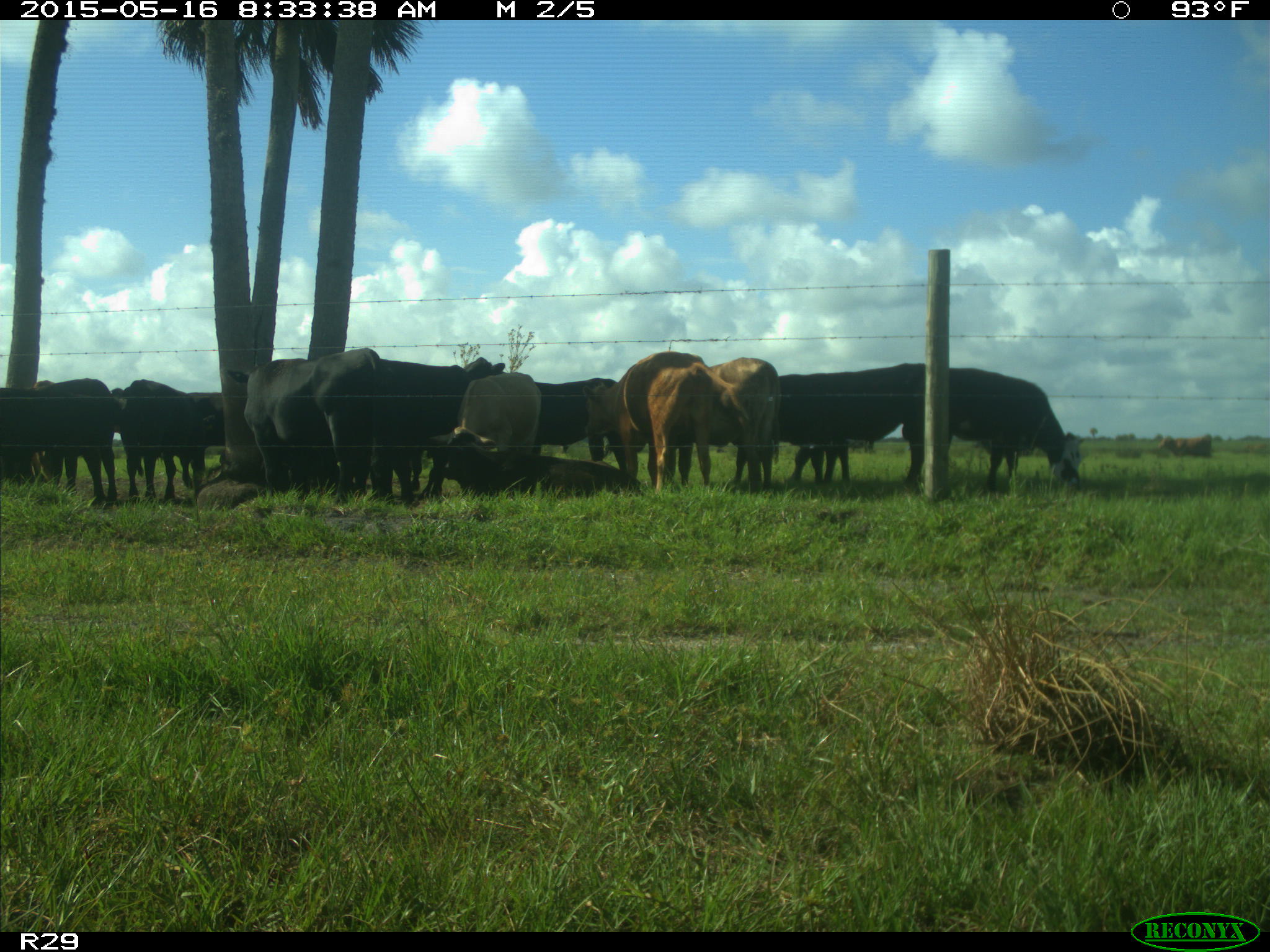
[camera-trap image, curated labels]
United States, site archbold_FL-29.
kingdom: Animalia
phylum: Chordata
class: Mammalia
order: Artiodactyla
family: Bovidae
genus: Bos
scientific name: Bos taurus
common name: domestic cow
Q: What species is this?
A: Bos taurus (domestic cow).